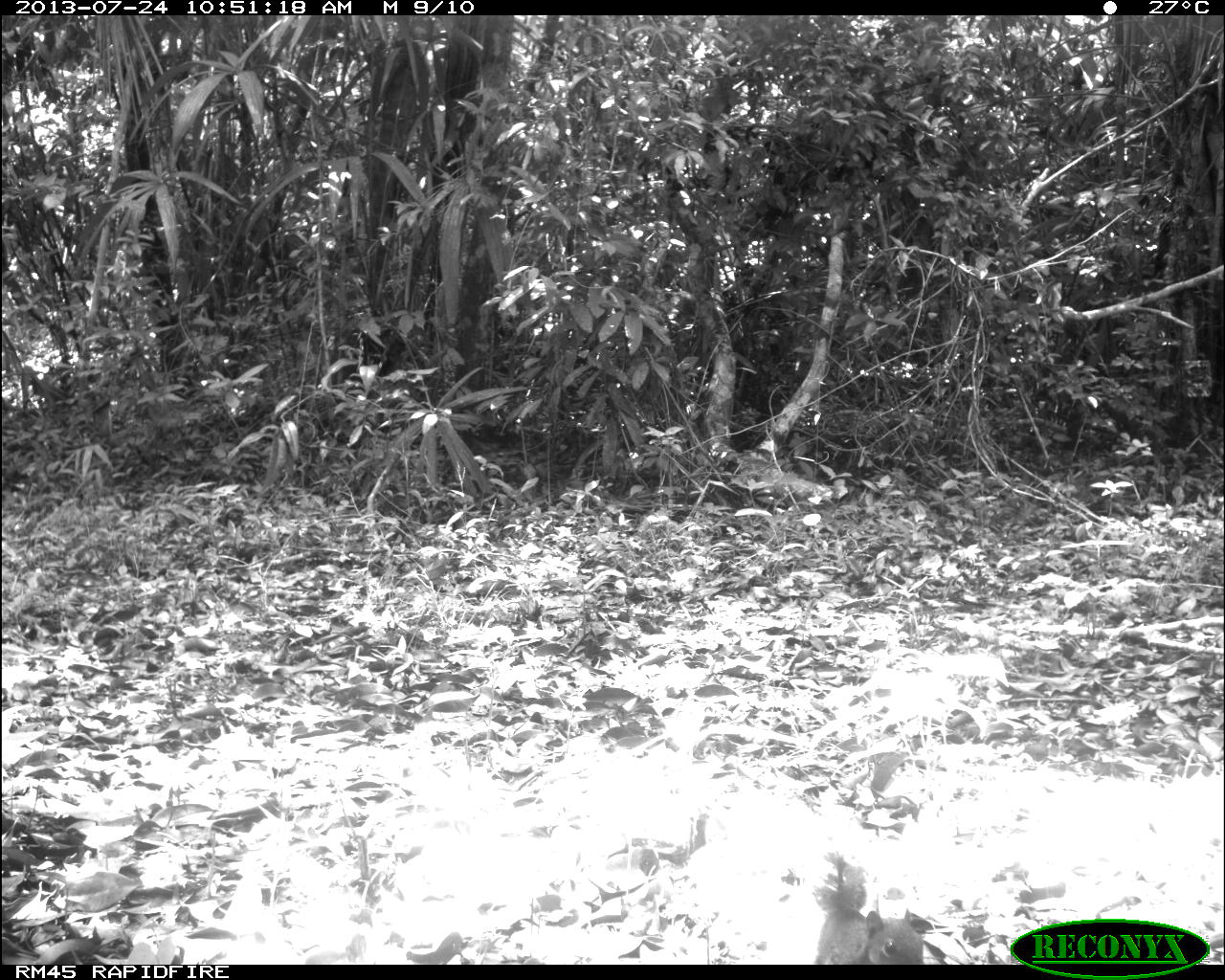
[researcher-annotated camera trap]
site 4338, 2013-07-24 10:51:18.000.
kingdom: Animalia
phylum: Chordata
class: Mammalia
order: Rodentia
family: Sciuridae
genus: Sciurus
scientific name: Sciurus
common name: squirrel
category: sciurus sp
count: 1